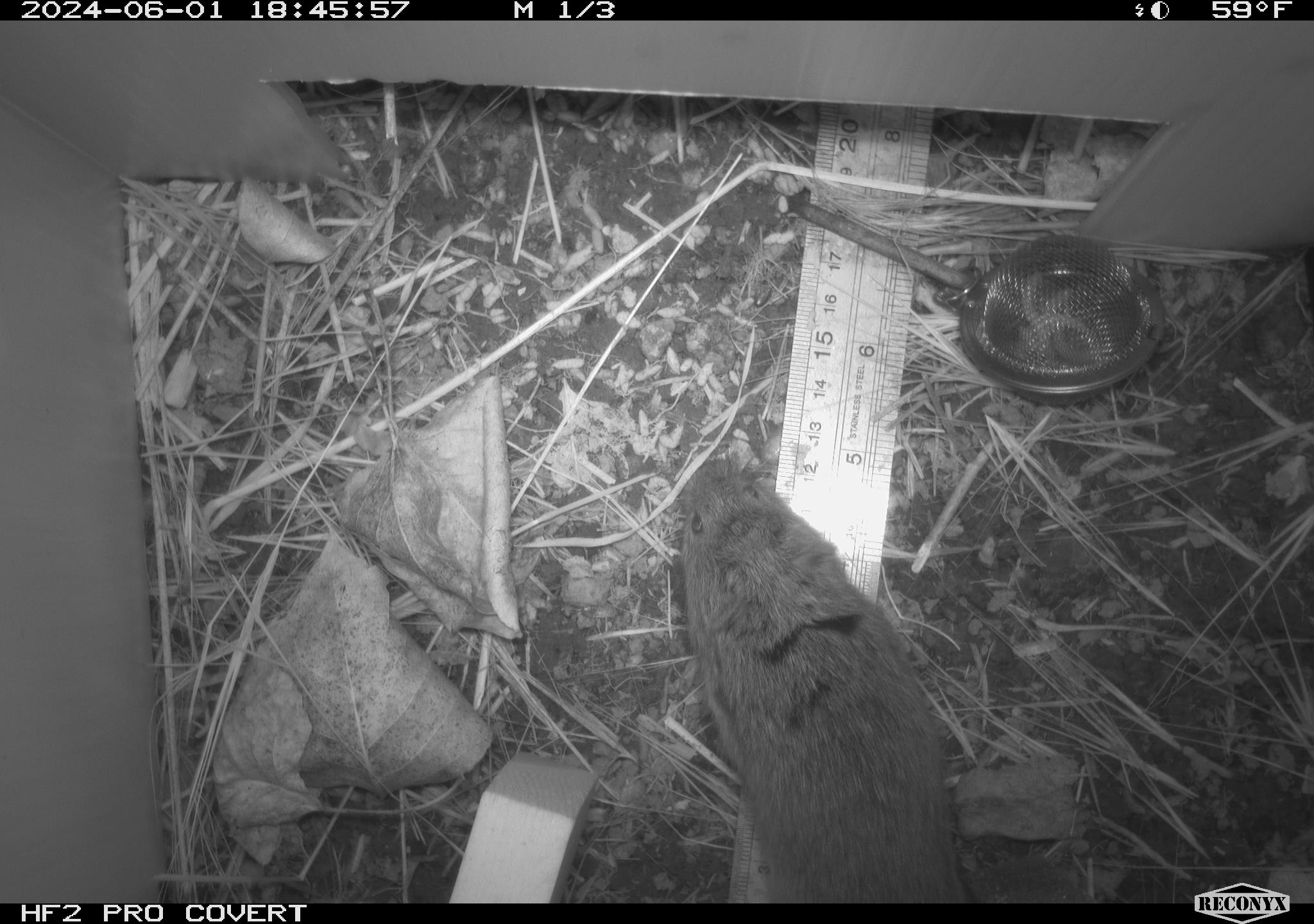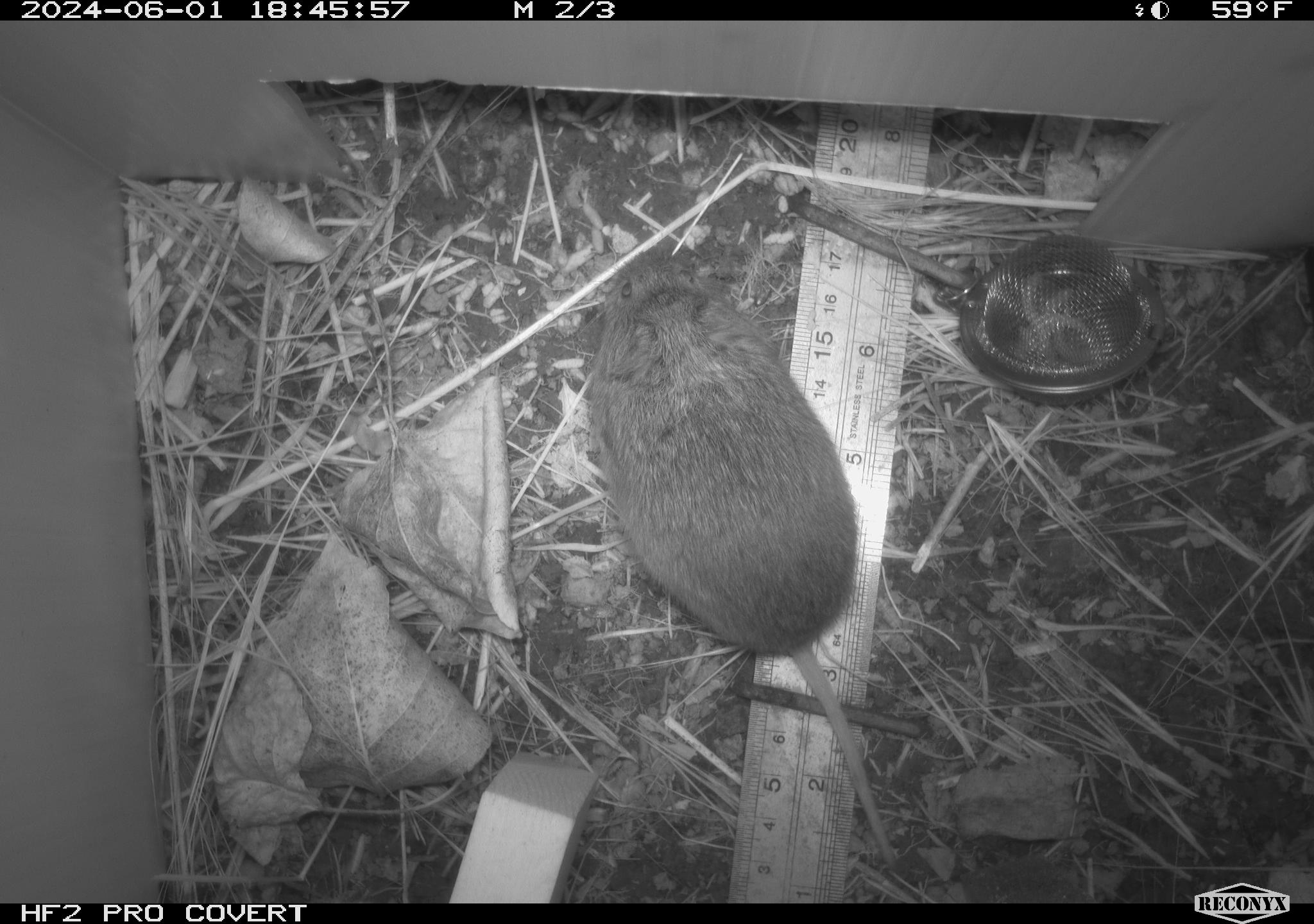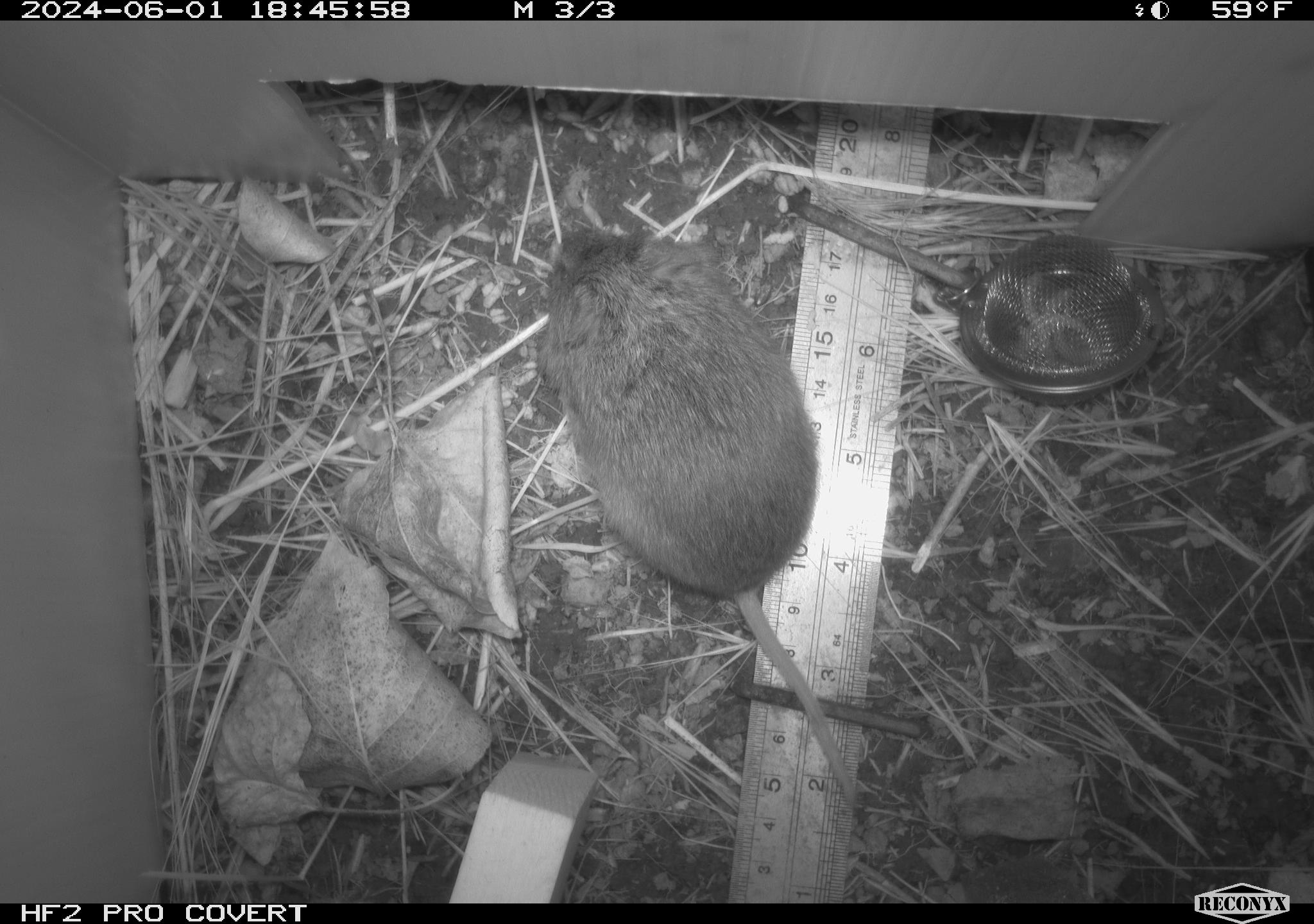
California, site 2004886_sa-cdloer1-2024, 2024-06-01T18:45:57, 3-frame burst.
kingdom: Animalia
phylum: Chordata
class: Mammalia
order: Rodentia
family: Cricetidae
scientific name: Arvicolinae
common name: voles, lemmings, and muskrats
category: arvicolinae subfamily